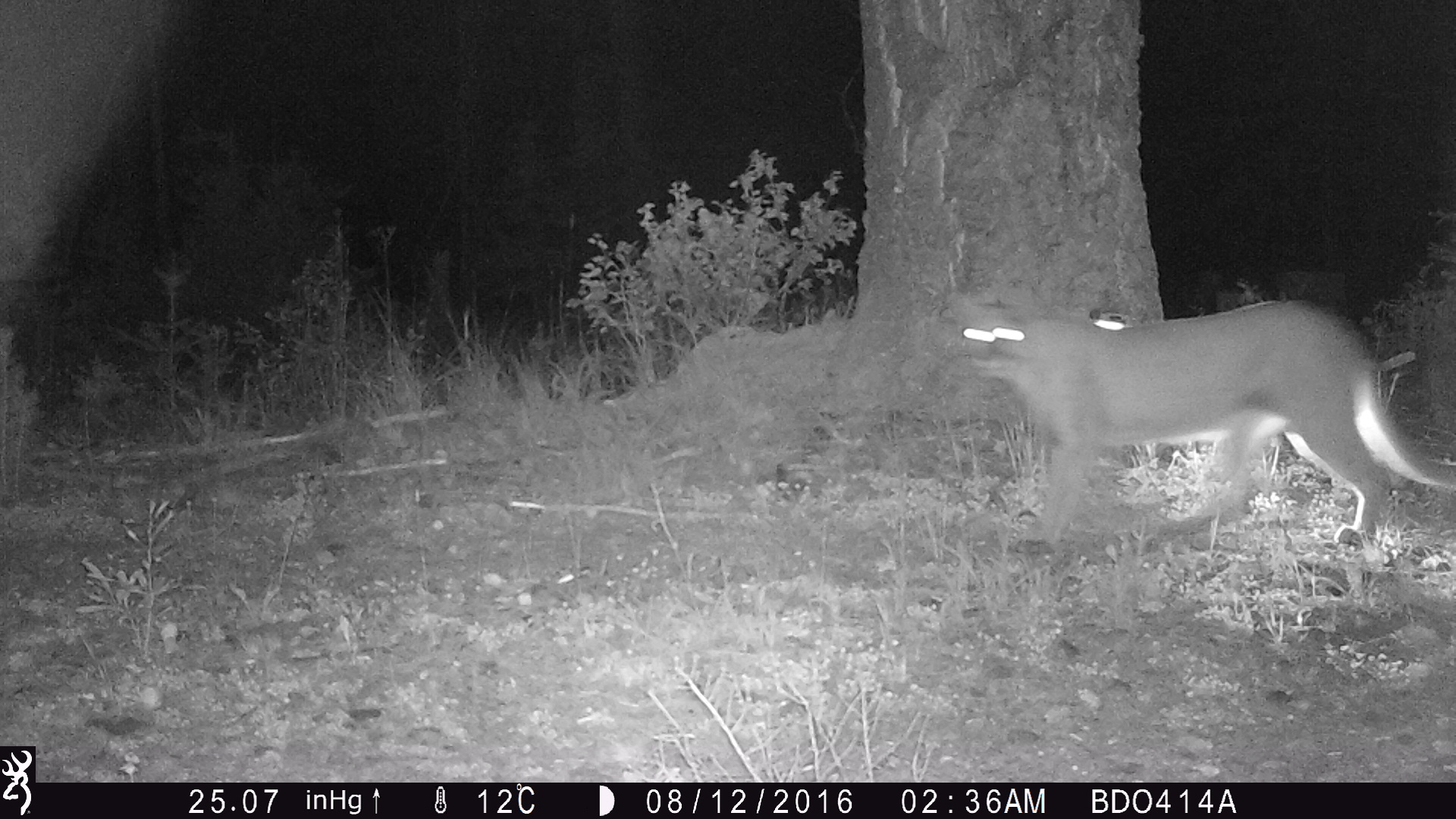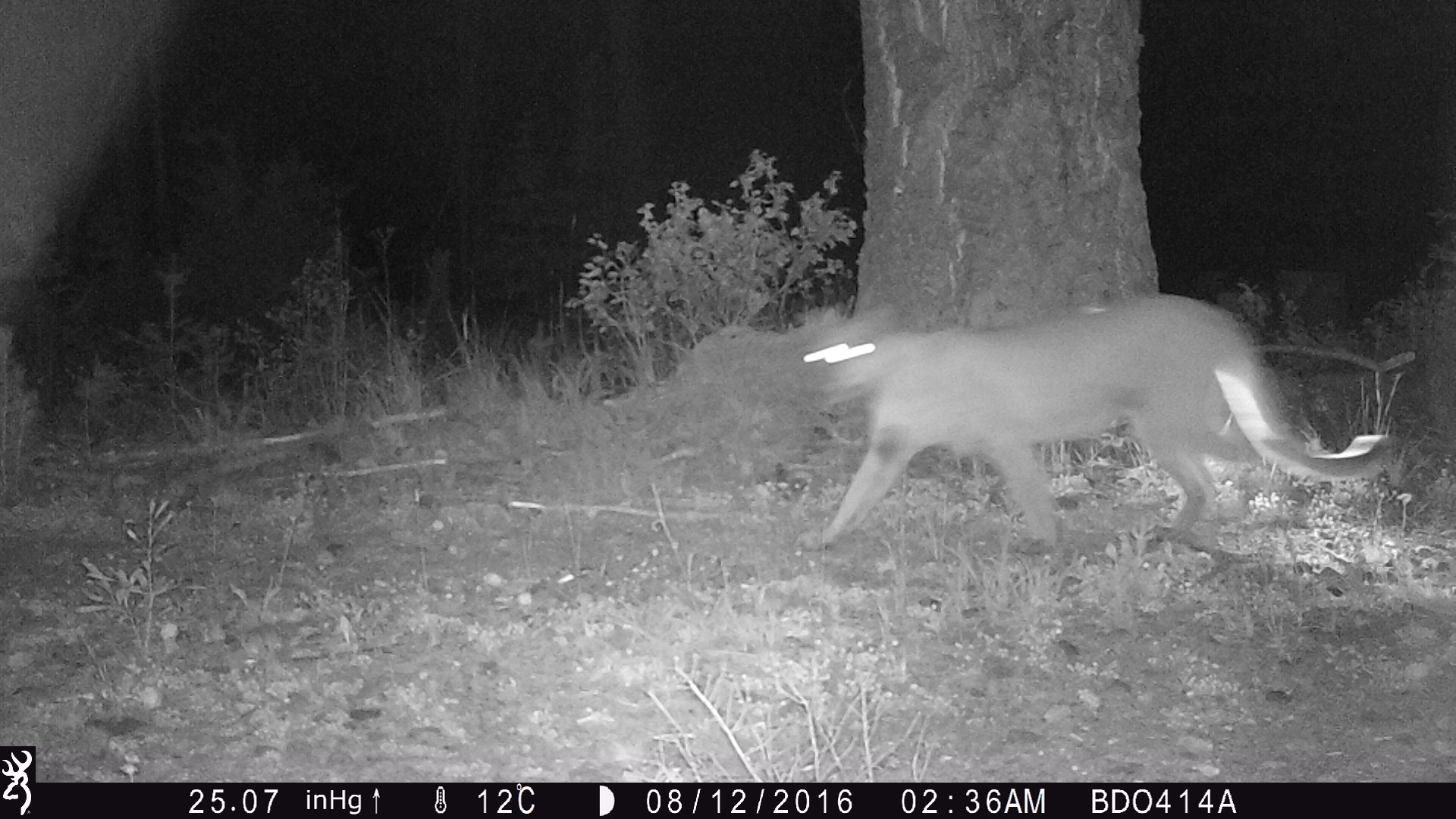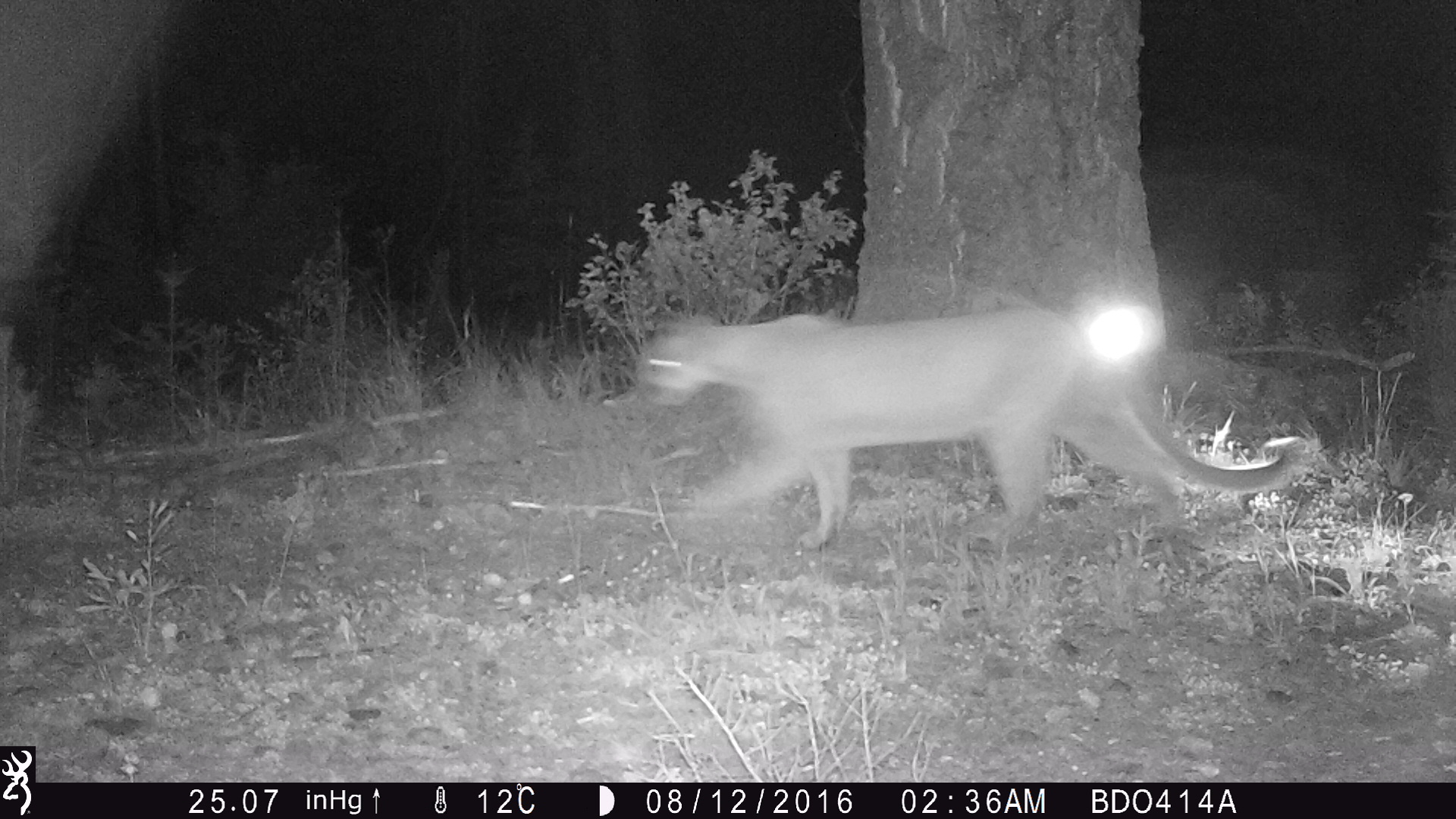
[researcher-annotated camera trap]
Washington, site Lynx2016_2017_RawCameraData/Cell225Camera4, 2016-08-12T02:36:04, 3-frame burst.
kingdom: Animalia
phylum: Chordata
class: Mammalia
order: Carnivora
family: Felidae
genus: Puma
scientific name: Puma concolor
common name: mountain lion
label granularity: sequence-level